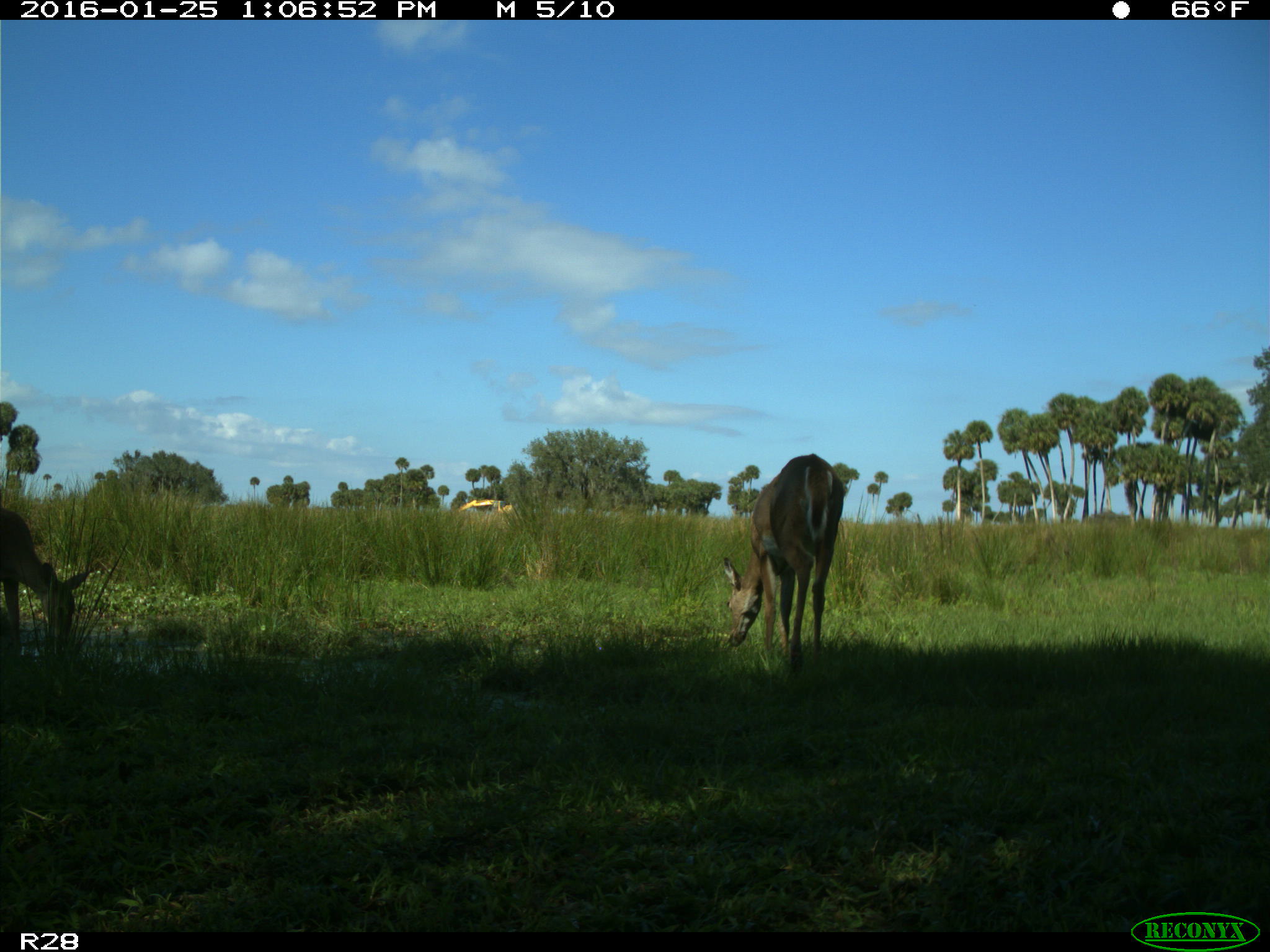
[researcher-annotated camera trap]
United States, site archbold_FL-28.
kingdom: Animalia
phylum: Chordata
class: Mammalia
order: Artiodactyla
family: Cervidae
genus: Odocoileus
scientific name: Odocoileus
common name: deer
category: unidentified deer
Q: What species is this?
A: Unidentified deer (deer) (Odocoileus).